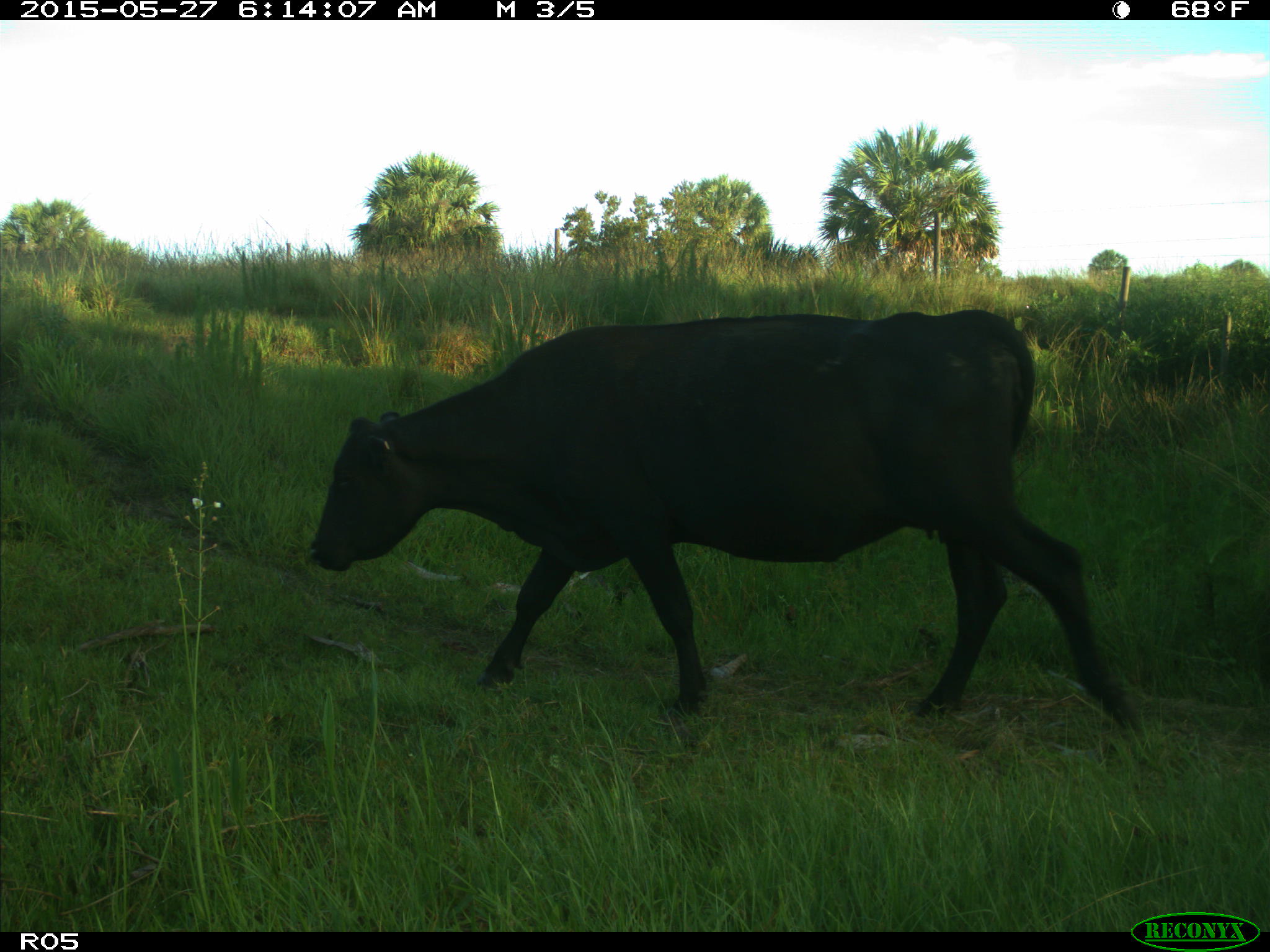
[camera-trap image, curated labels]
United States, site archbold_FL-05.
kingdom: Animalia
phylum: Chordata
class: Mammalia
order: Artiodactyla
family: Bovidae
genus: Bos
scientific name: Bos taurus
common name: domestic cow